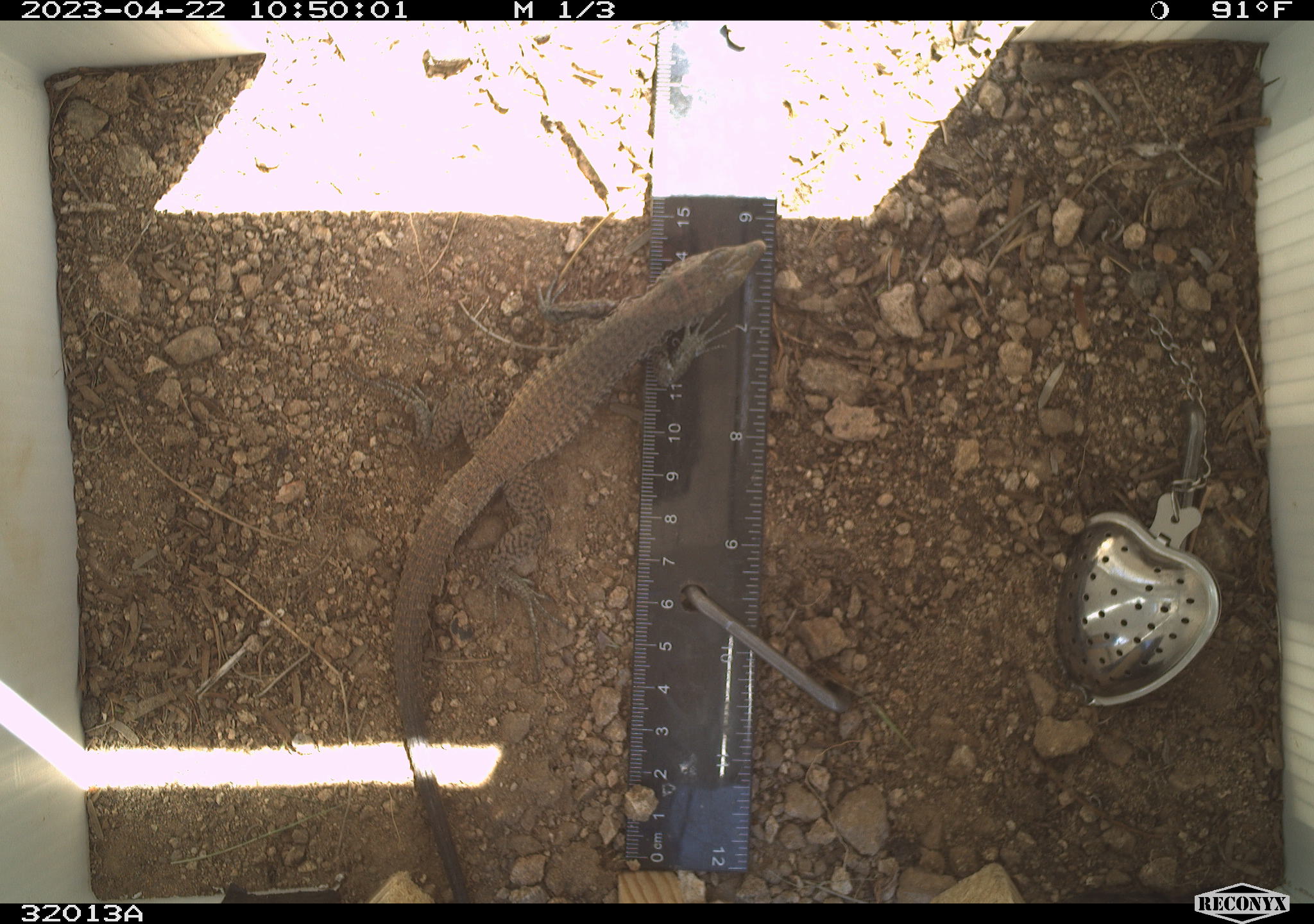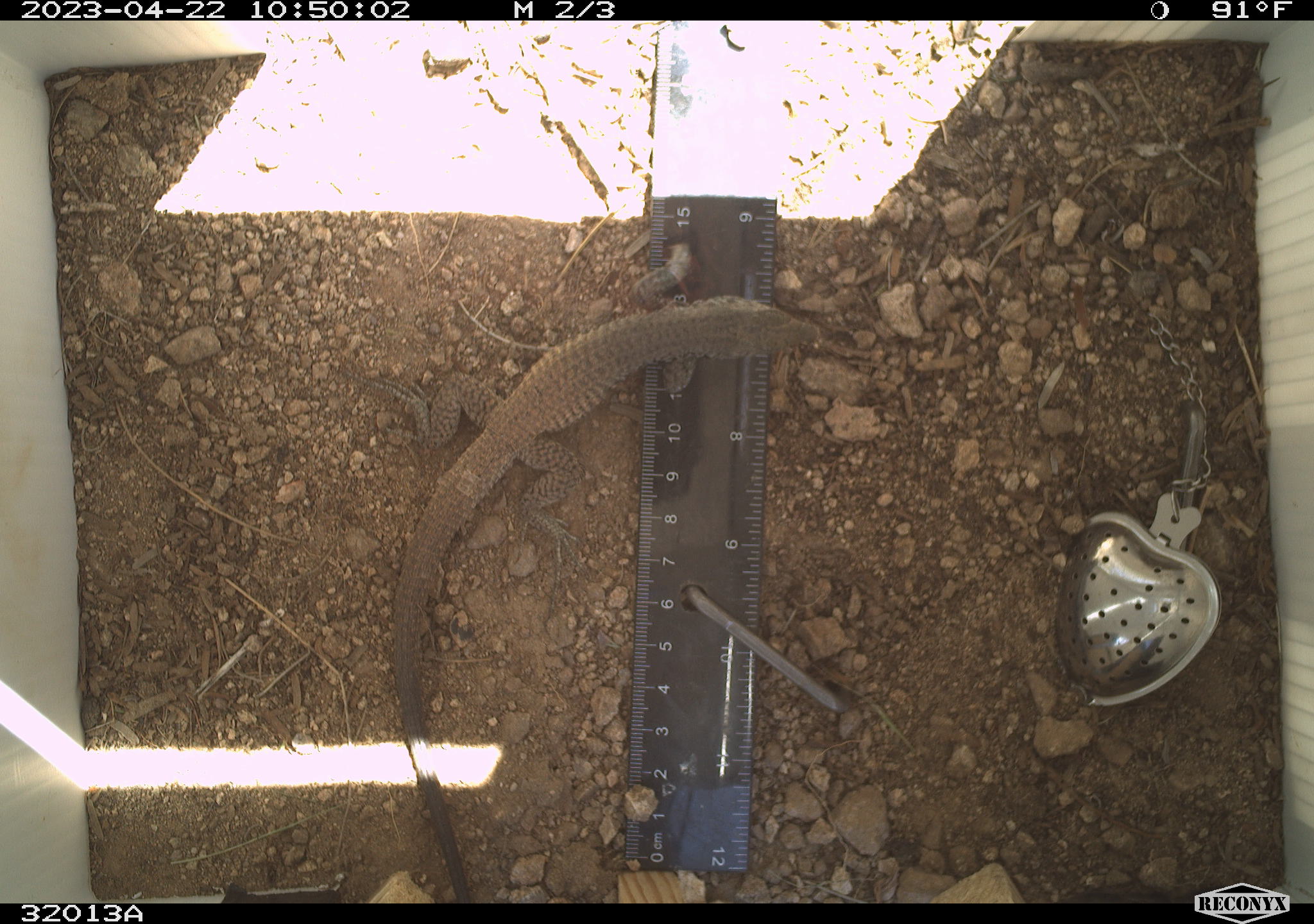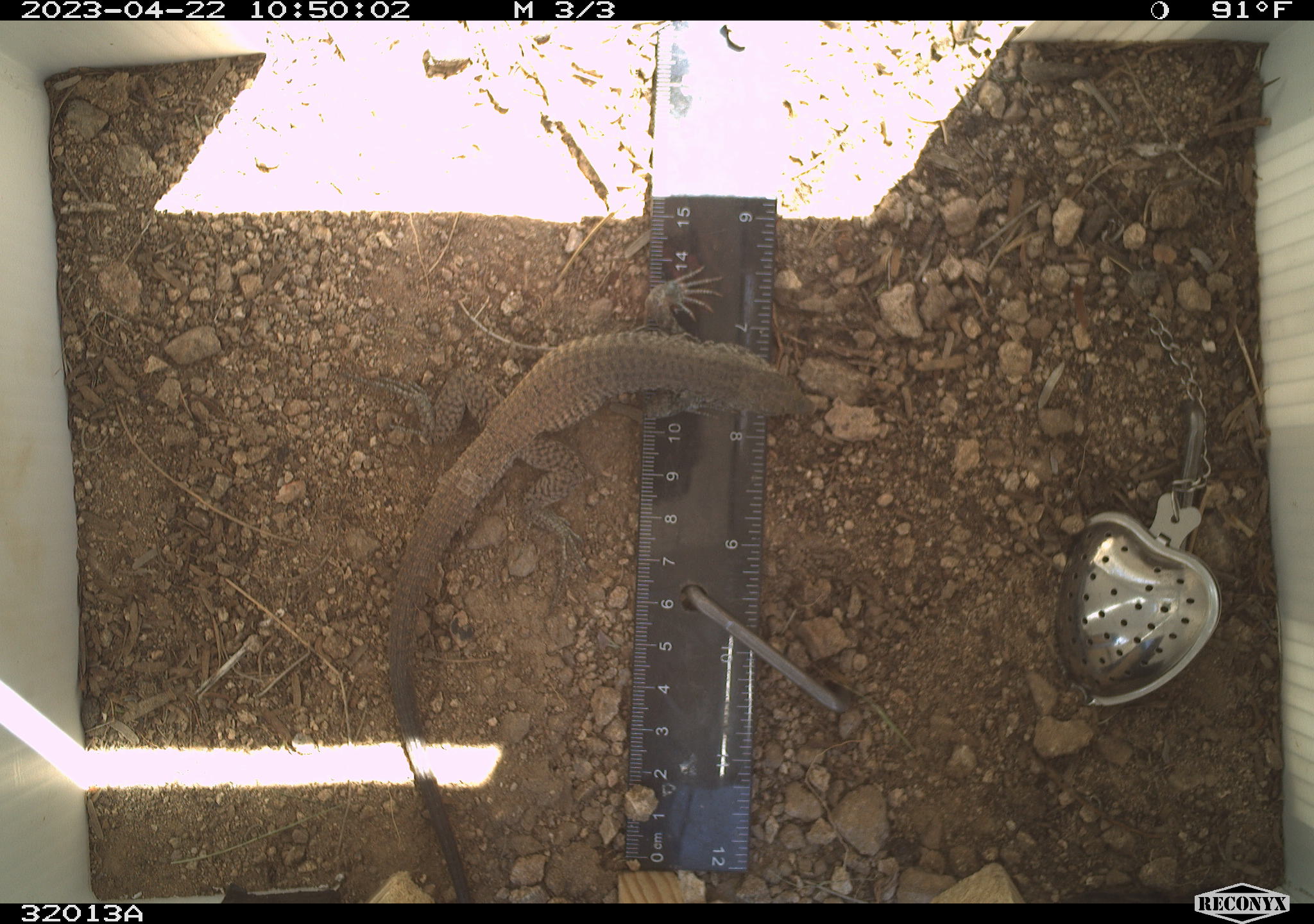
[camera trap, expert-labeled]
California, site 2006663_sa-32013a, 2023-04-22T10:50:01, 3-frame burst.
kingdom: Animalia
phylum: Chordata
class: Reptilia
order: Squamata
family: Teiidae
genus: Aspidoscelis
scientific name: Aspidoscelis tigris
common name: western whiptail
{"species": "western whiptail (Aspidoscelis tigris)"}